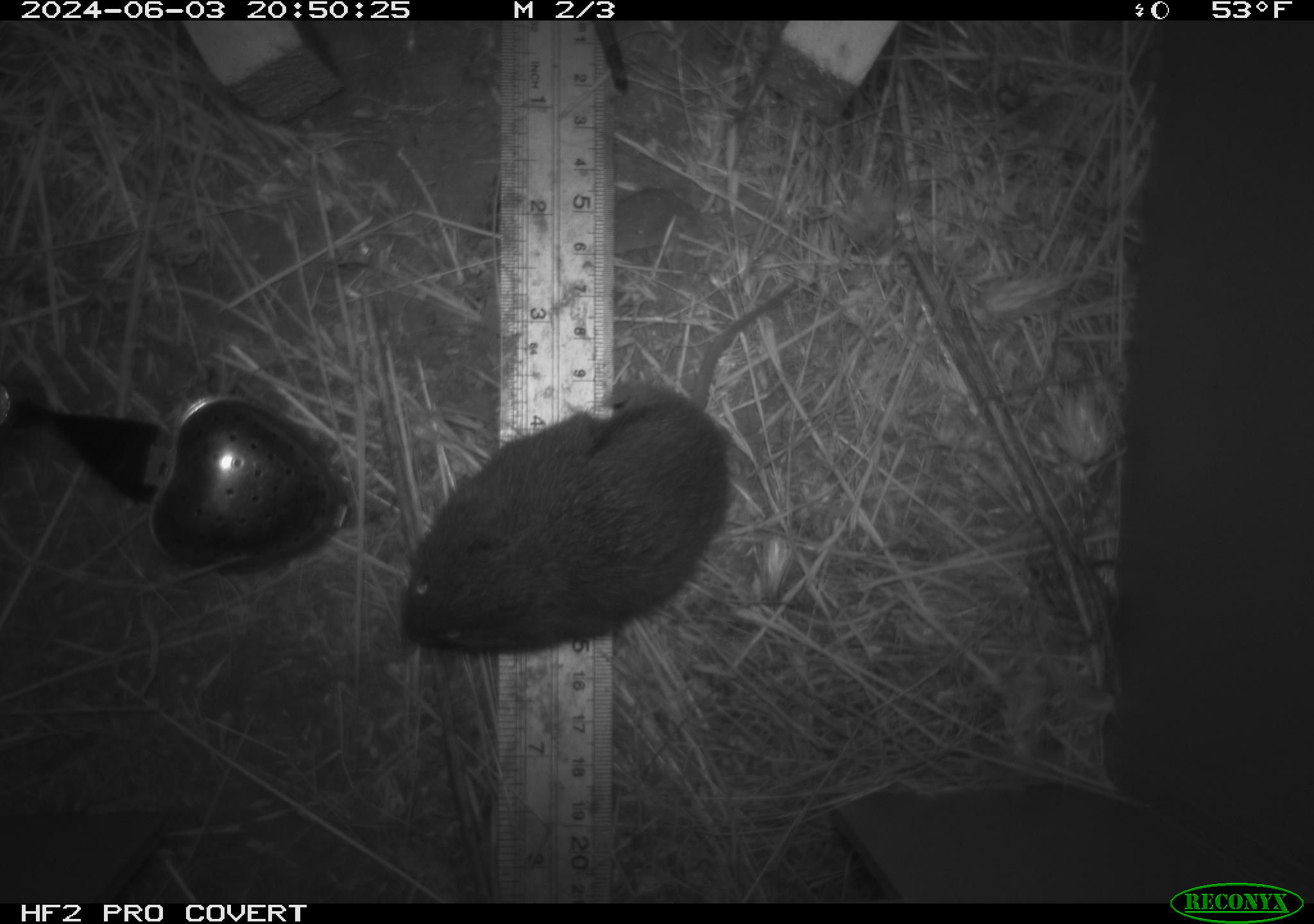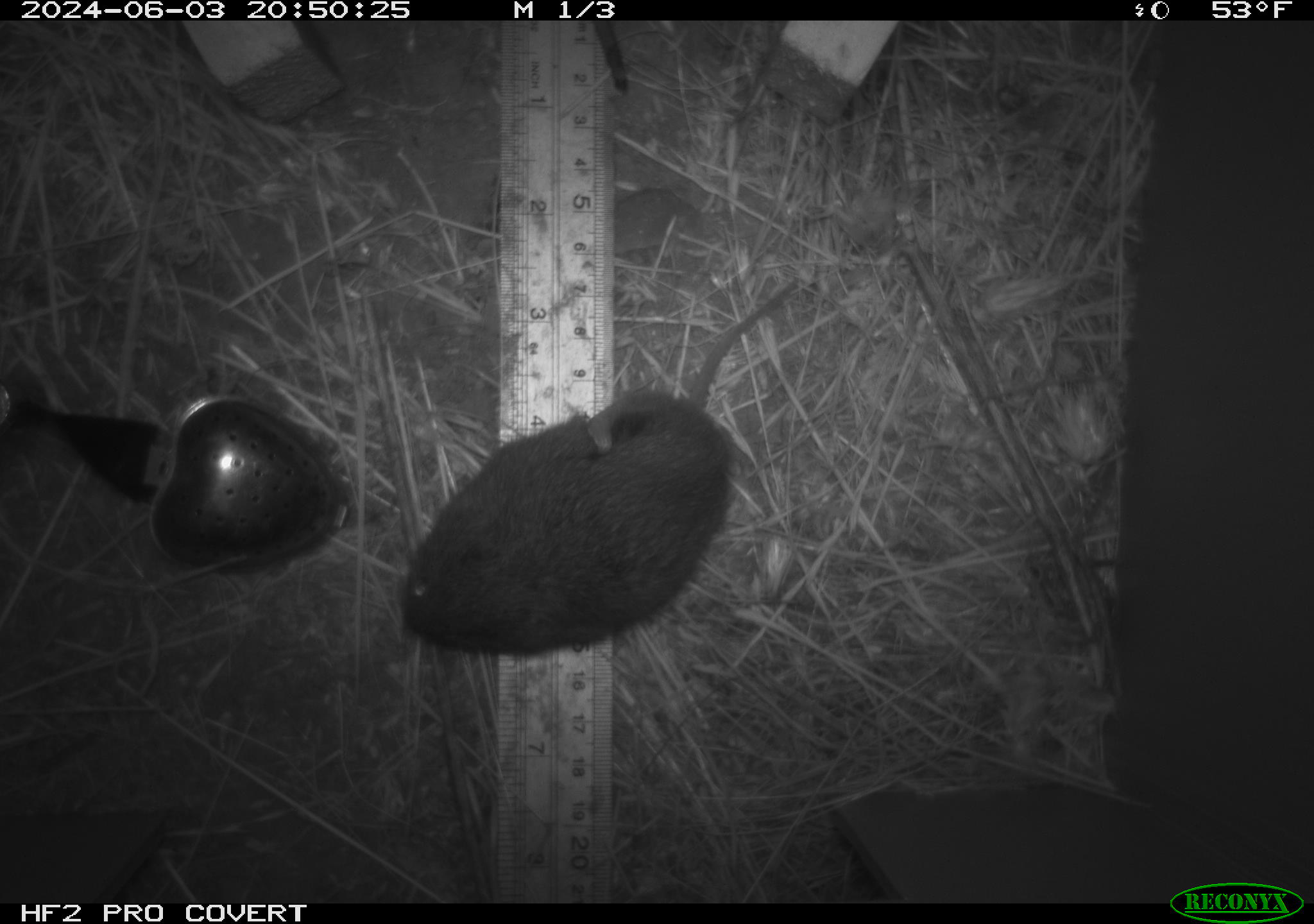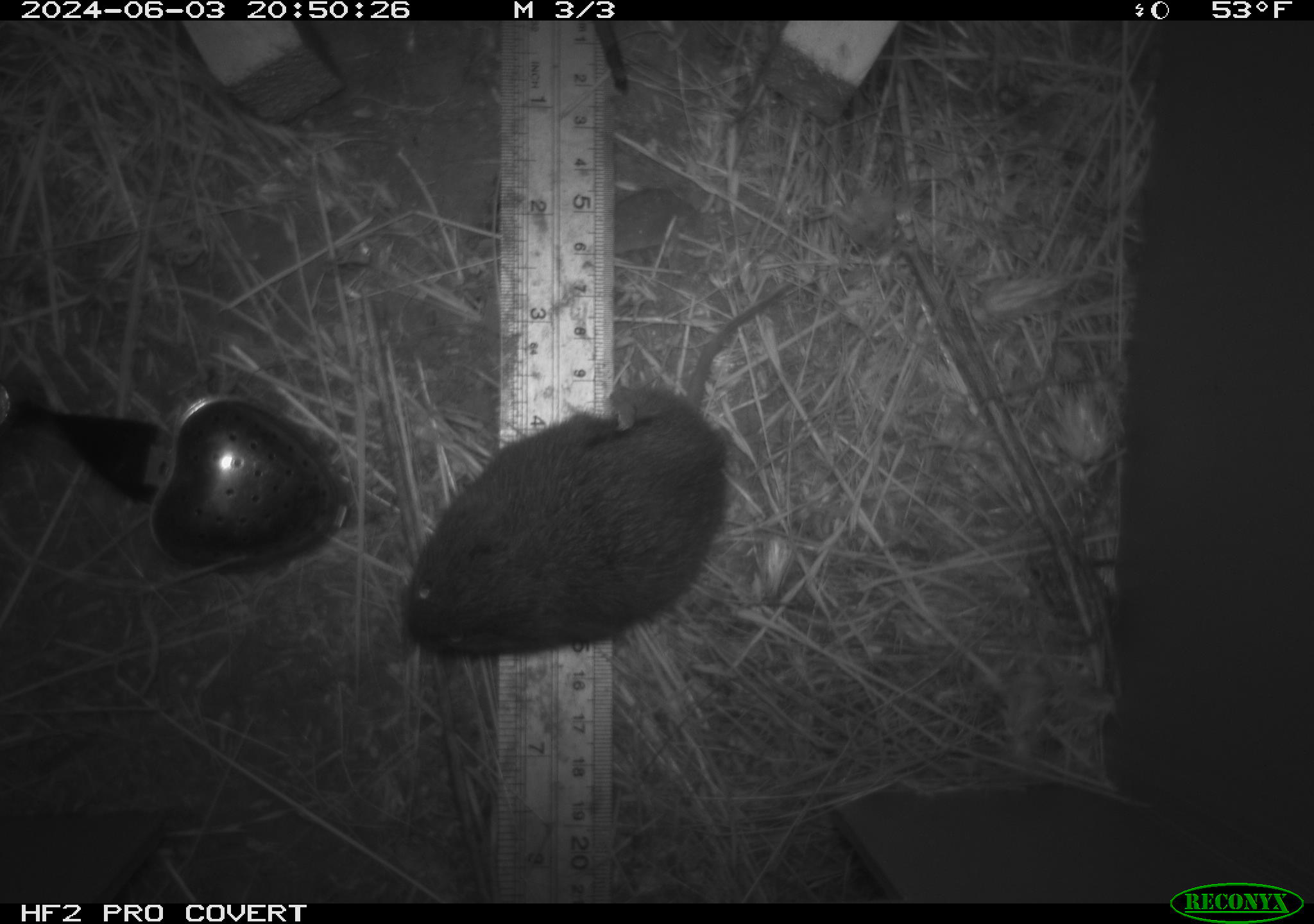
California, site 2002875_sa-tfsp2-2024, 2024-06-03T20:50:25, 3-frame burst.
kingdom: Animalia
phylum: Chordata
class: Mammalia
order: Rodentia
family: Cricetidae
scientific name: Arvicolinae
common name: voles, lemmings, and muskrats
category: arvicolinae subfamily